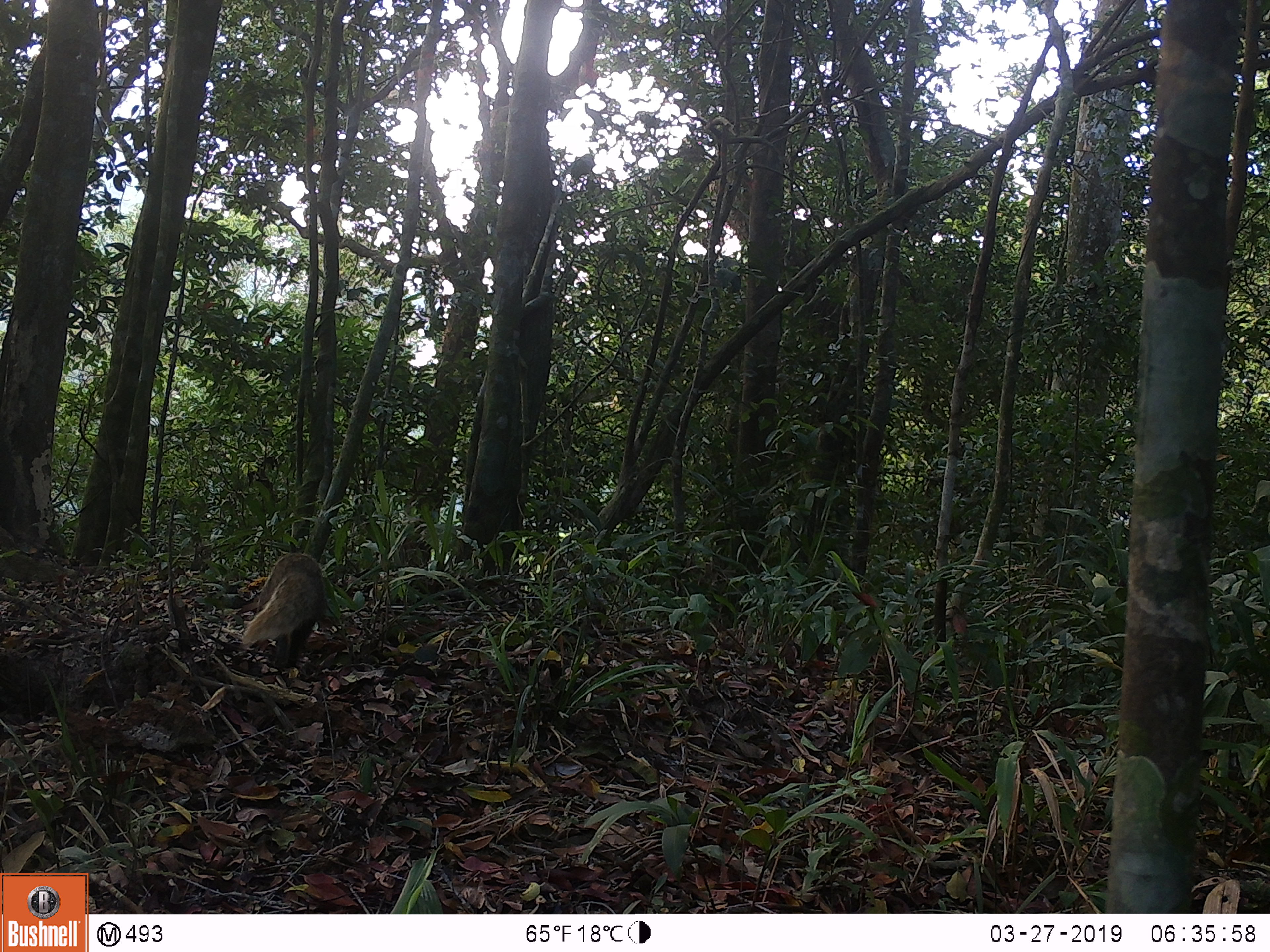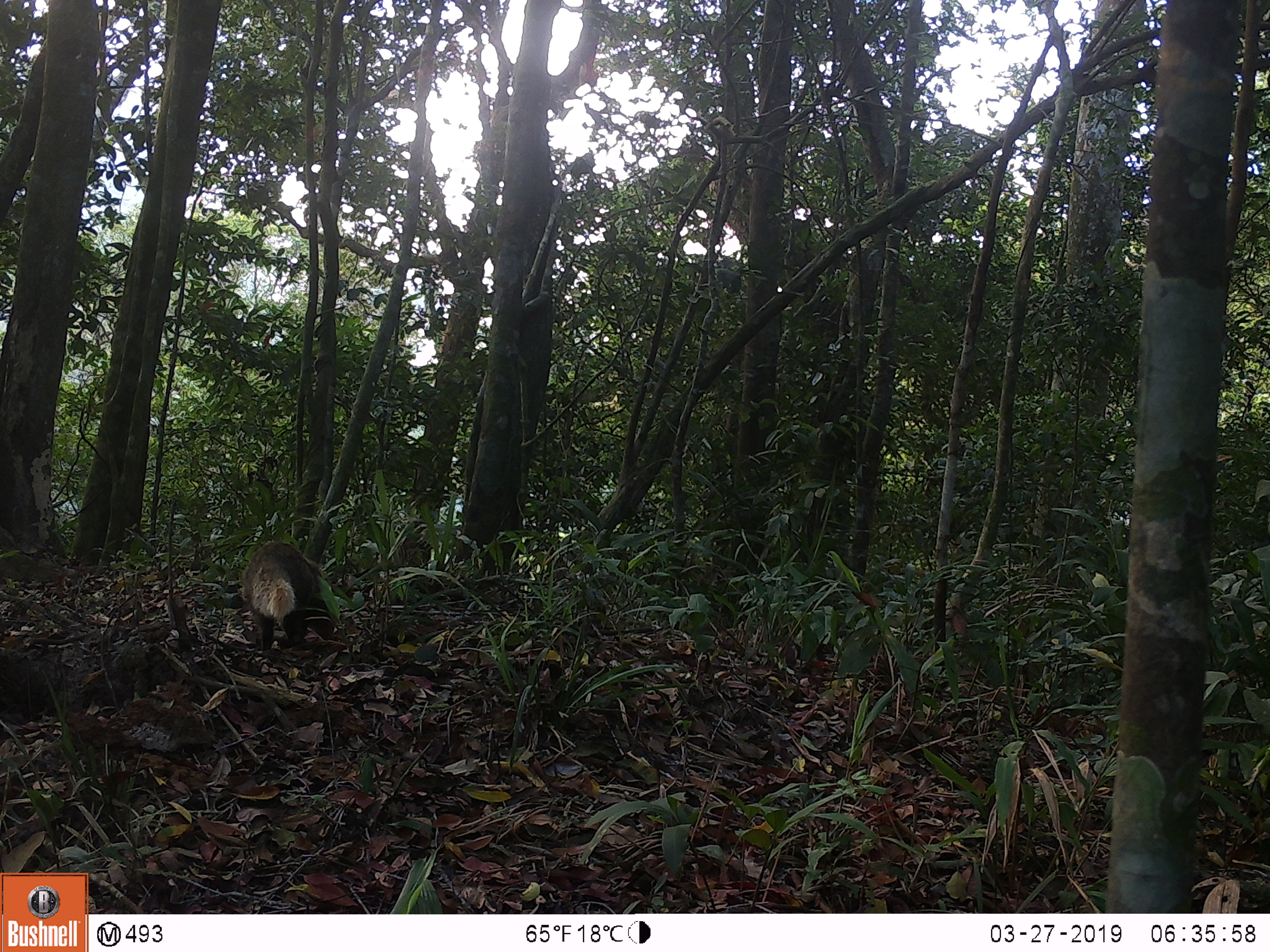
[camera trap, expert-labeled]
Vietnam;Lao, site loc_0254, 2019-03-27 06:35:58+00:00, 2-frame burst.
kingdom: Animalia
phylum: Chordata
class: Mammalia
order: Carnivora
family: Herpestidae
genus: Urva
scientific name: Urva urva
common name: crab-eating mongoose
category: crab eating mongoose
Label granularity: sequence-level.